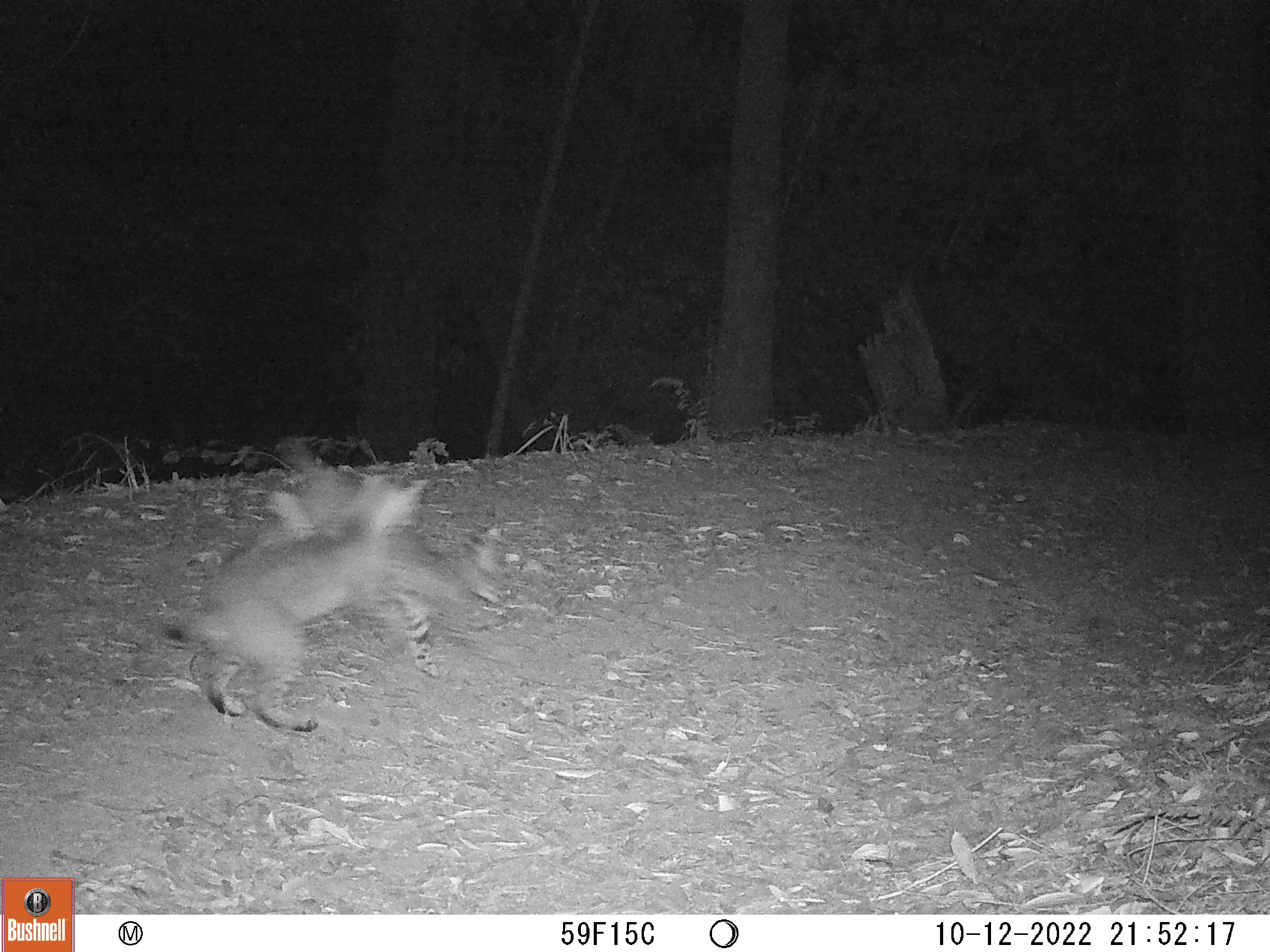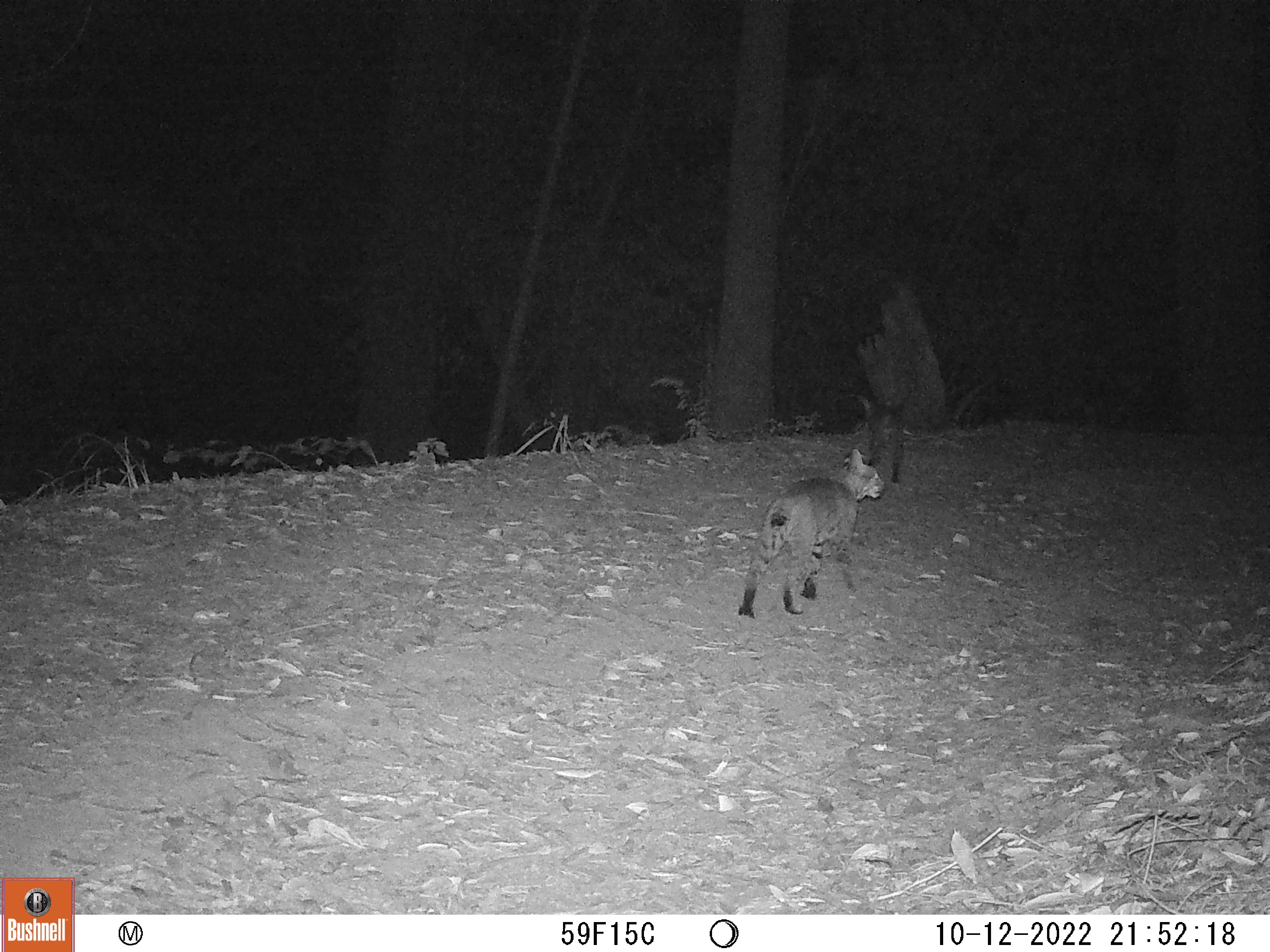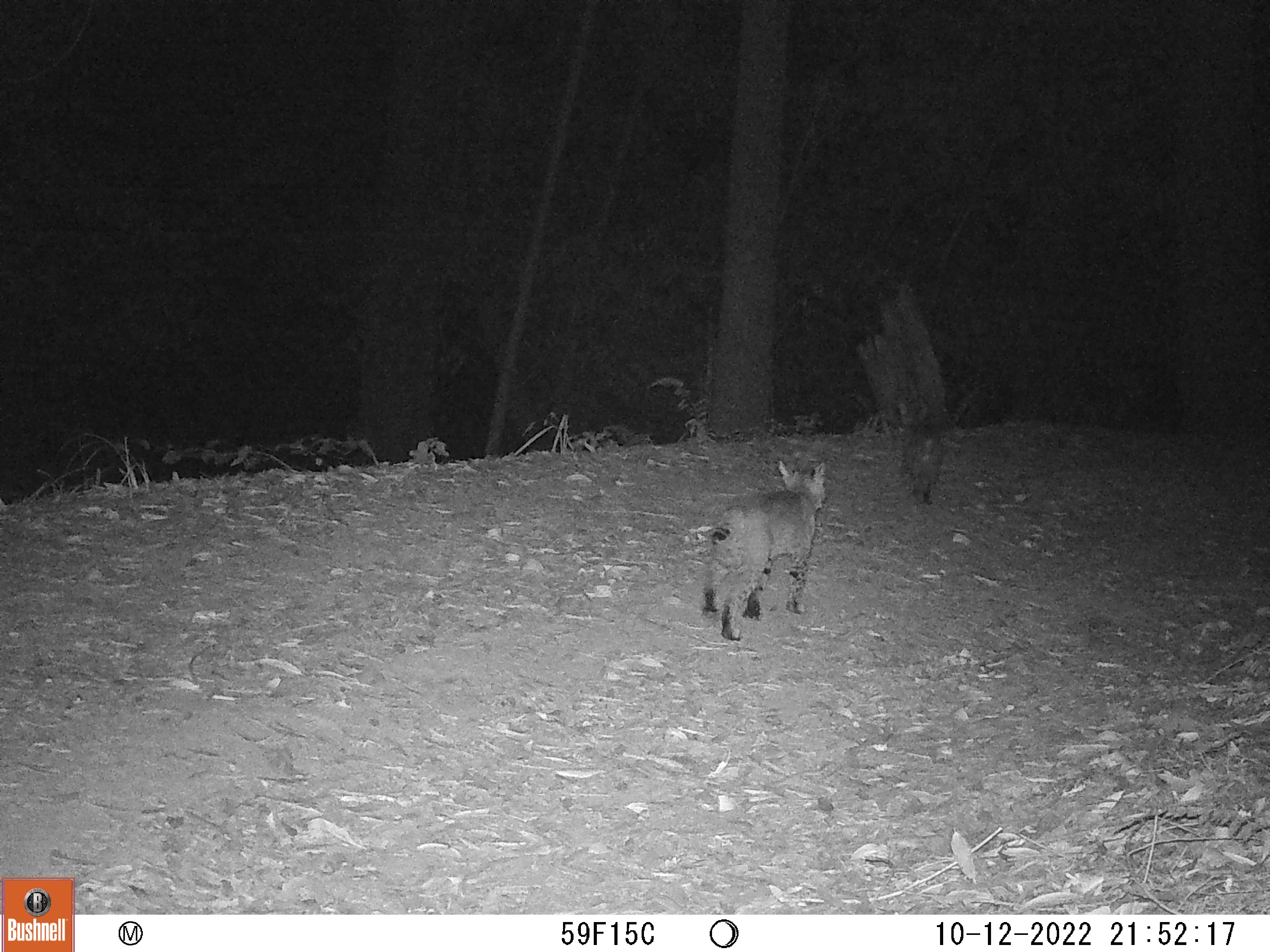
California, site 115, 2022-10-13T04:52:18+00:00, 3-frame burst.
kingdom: Animalia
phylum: Chordata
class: Mammalia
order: Carnivora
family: Felidae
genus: Lynx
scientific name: Lynx rufus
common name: bobcat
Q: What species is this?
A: Bobcat (Lynx rufus).